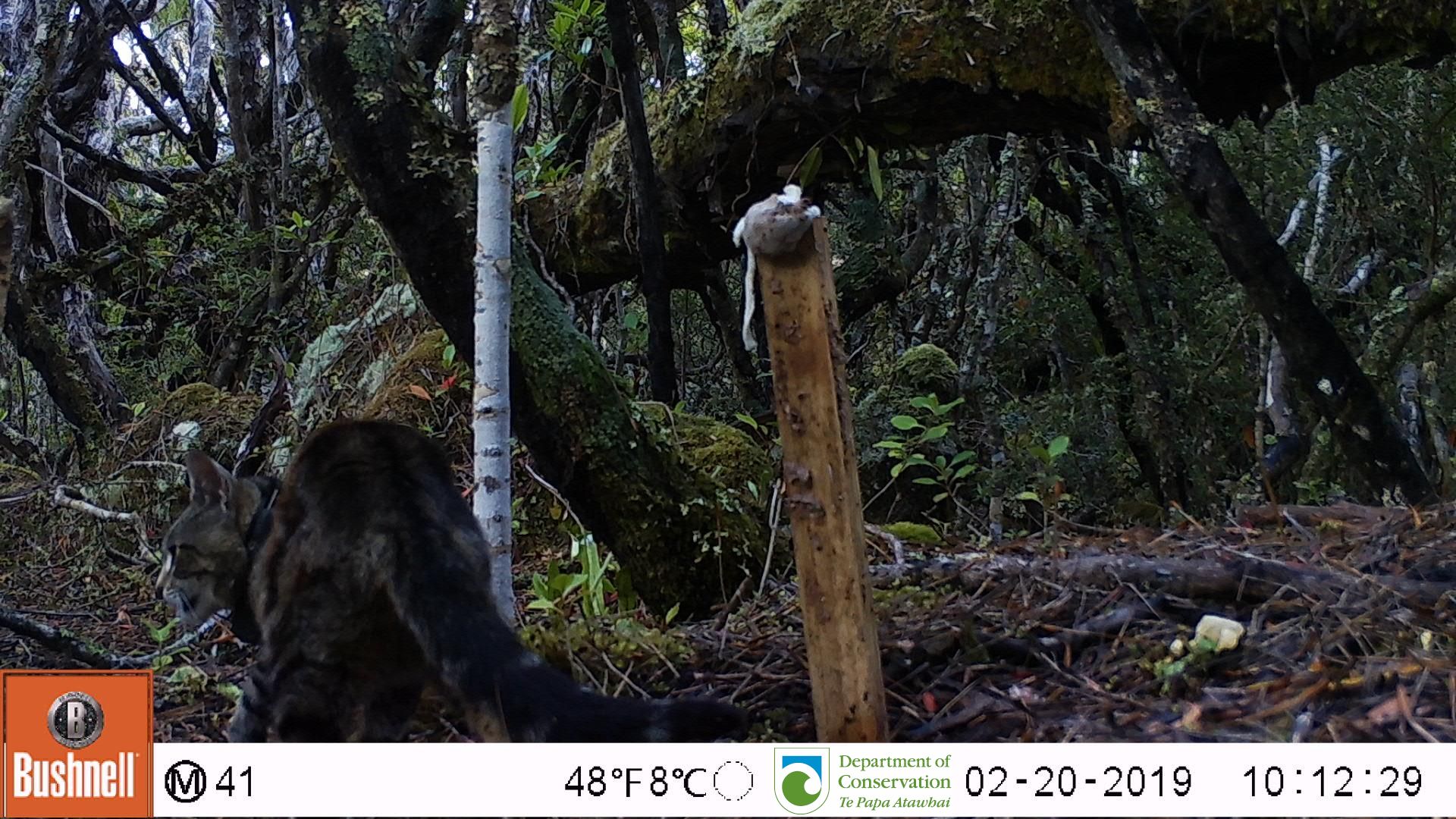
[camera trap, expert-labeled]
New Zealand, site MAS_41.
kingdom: Animalia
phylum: Chordata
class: Mammalia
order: Carnivora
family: Felidae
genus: Felis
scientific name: Felis catus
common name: domestic cat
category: cat